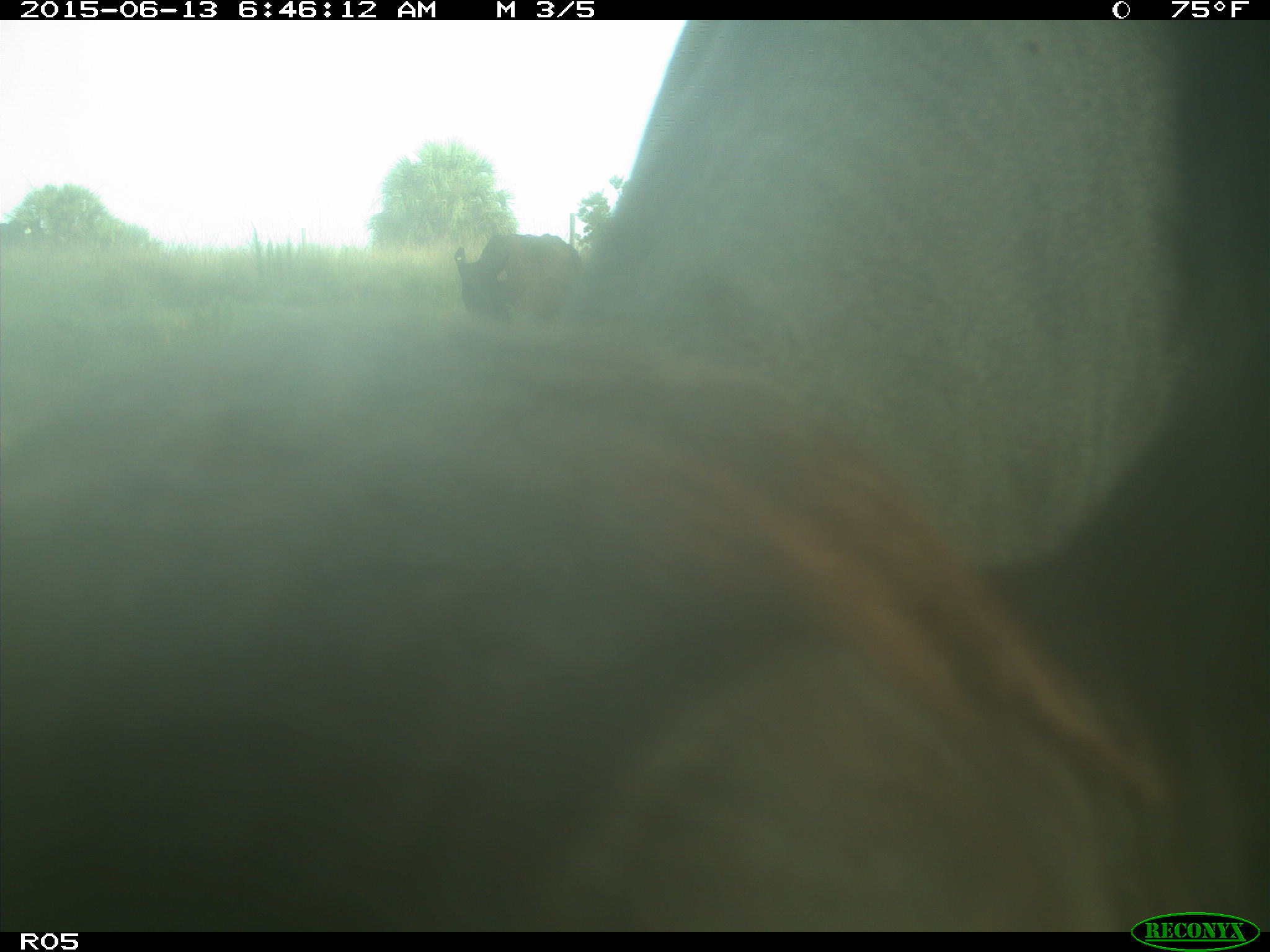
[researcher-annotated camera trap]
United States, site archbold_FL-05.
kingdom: Animalia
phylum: Chordata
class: Mammalia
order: Artiodactyla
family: Bovidae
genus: Bos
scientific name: Bos taurus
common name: domestic cow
Bos taurus (domestic cow).